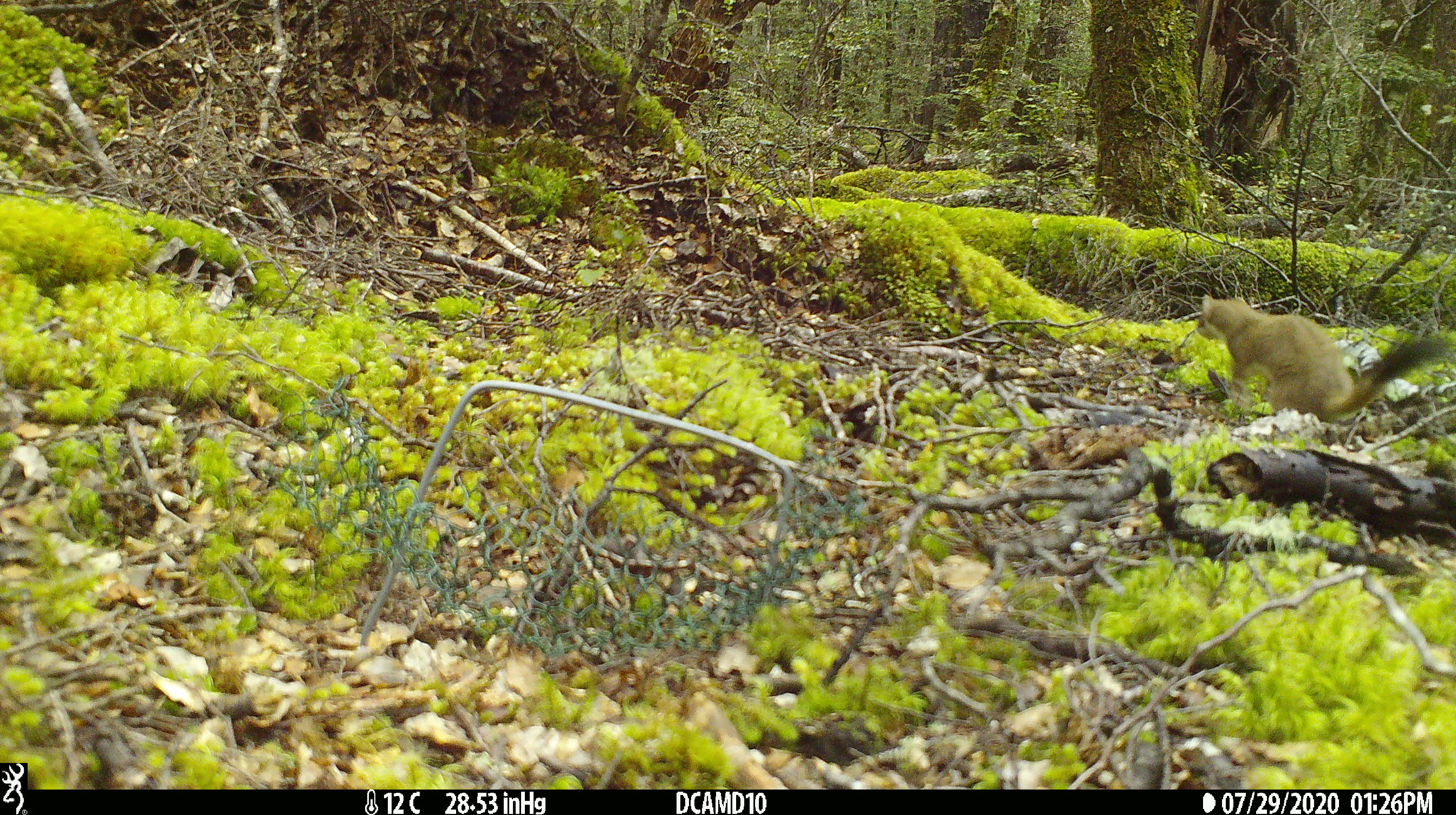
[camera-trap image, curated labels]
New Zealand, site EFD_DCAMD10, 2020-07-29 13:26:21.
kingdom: Animalia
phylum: Chordata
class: Mammalia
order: Carnivora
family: Mustelidae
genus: Mustela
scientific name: Mustela erminea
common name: stoat